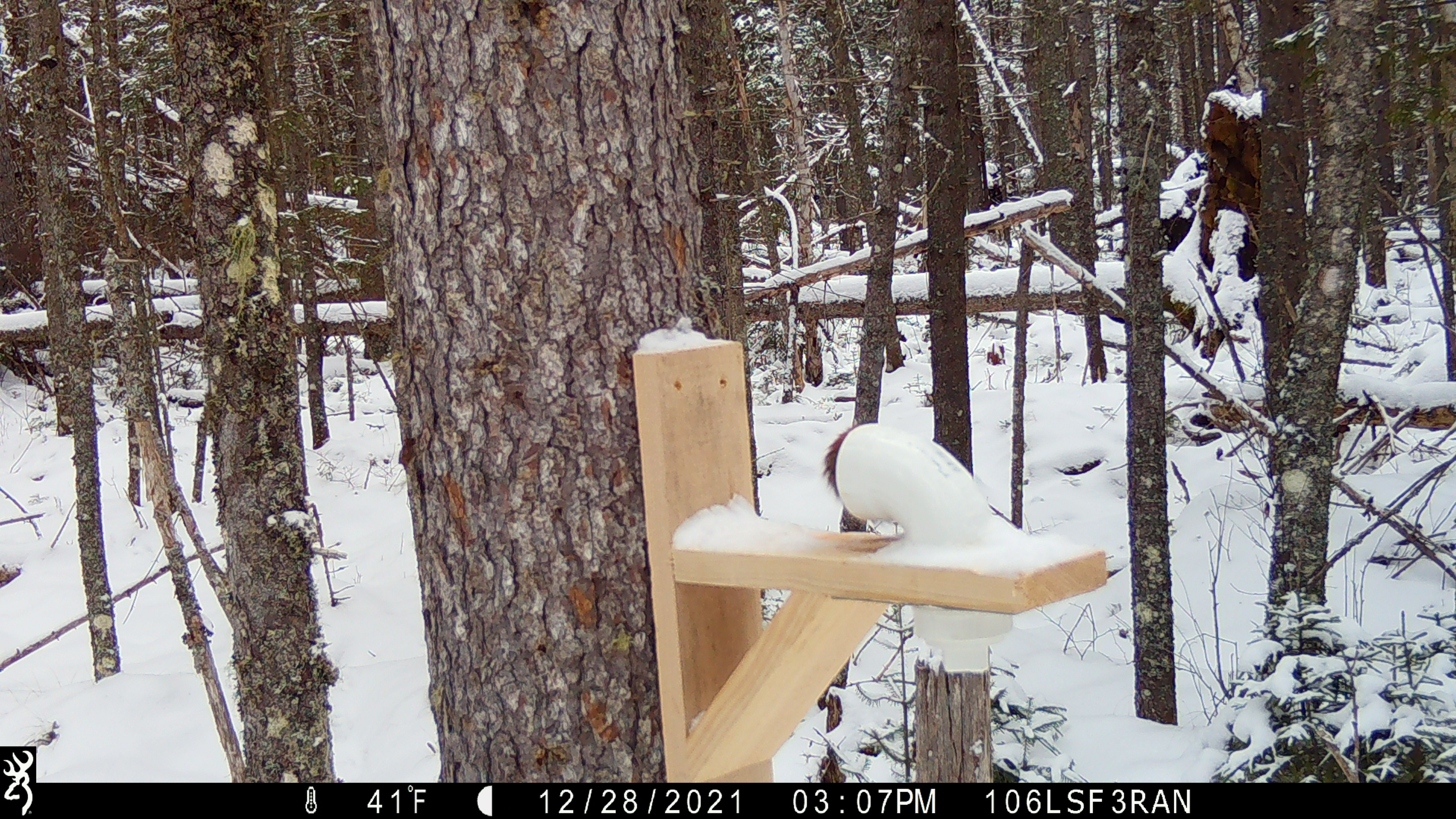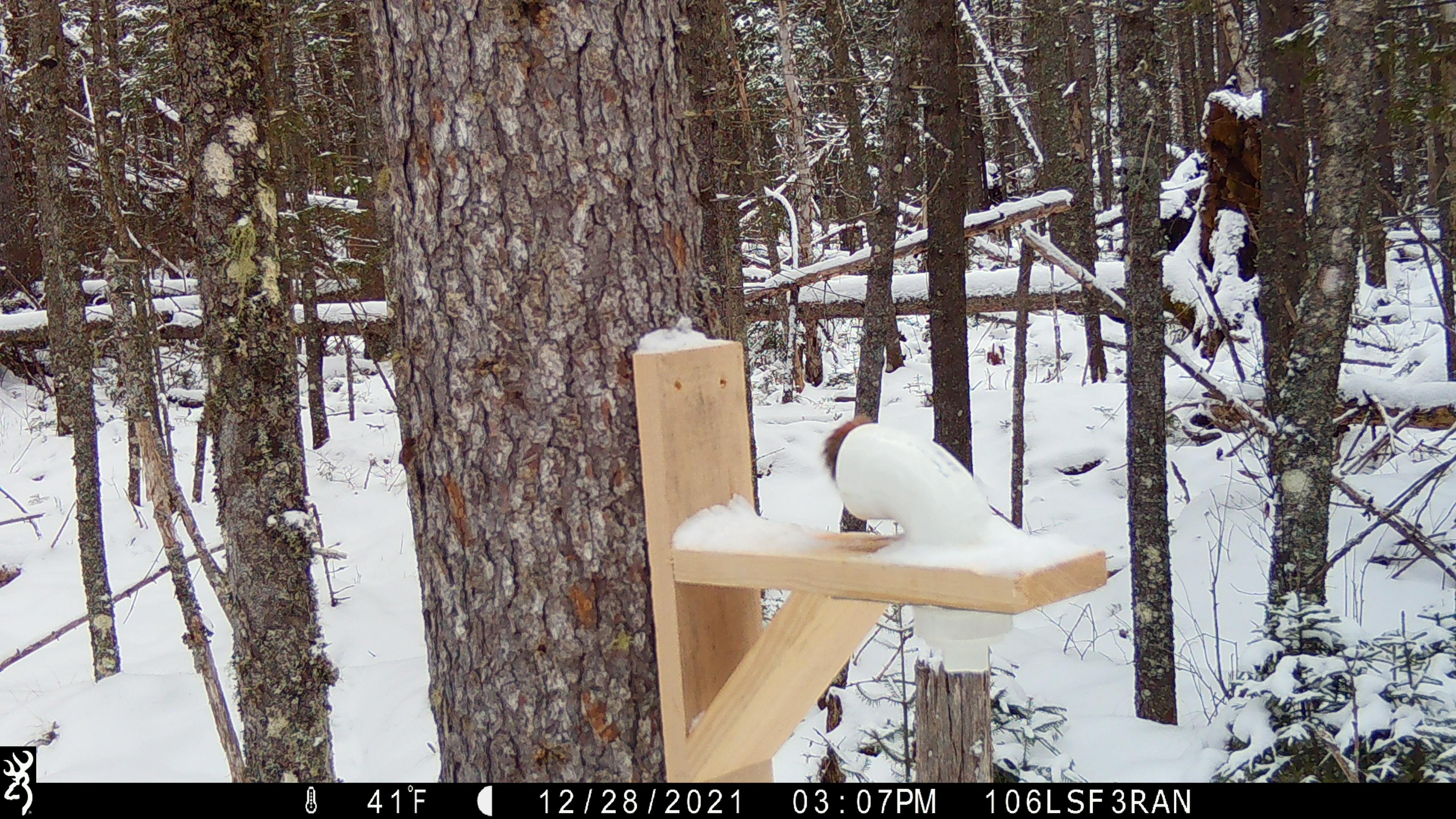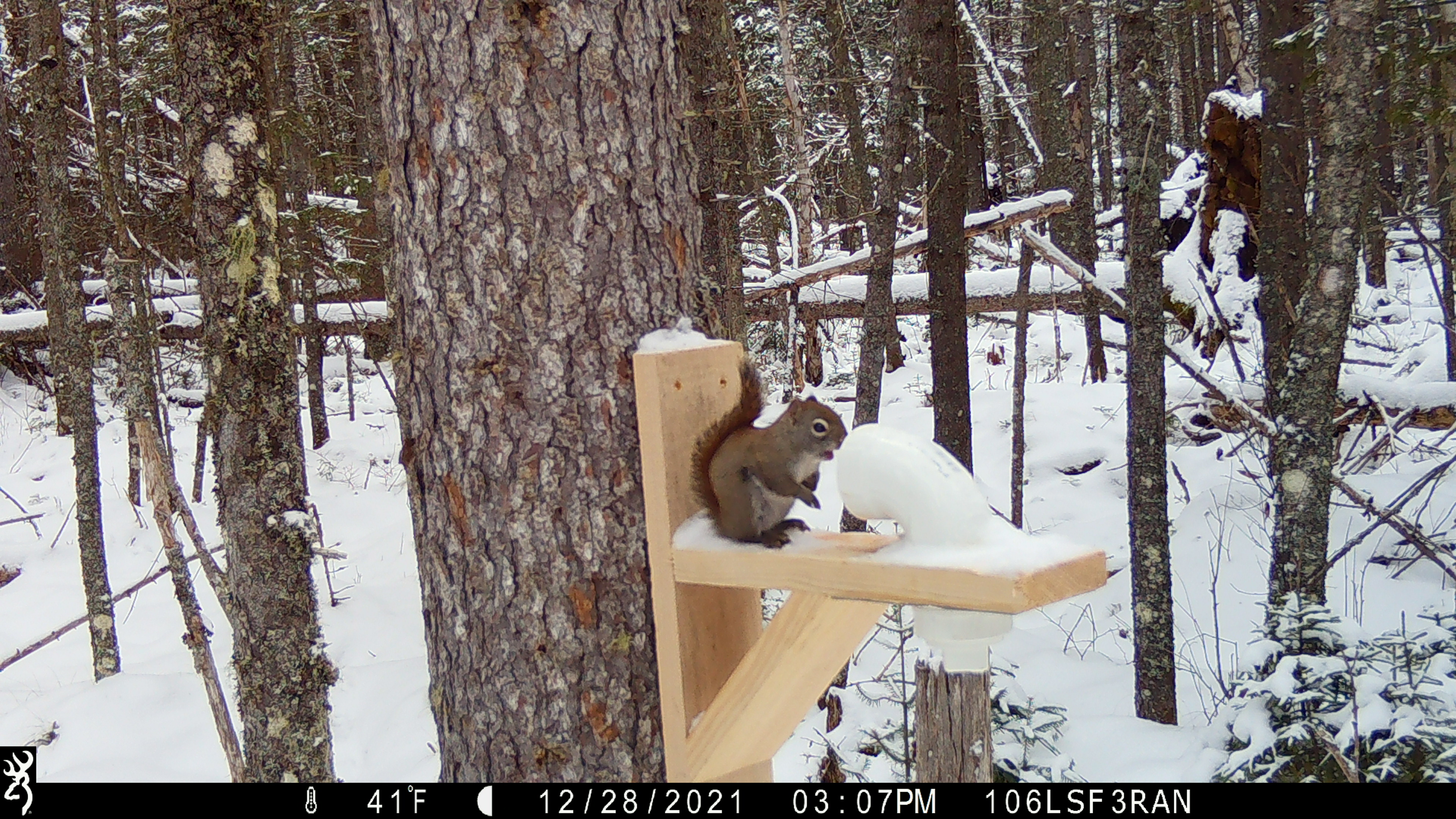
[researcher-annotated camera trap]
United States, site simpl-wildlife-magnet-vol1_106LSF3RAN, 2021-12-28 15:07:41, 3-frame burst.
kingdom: Animalia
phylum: Chordata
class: Mammalia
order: Rodentia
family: Sciuridae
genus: Tamiasciurus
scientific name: Tamiasciurus hudsonicus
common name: red squirrel